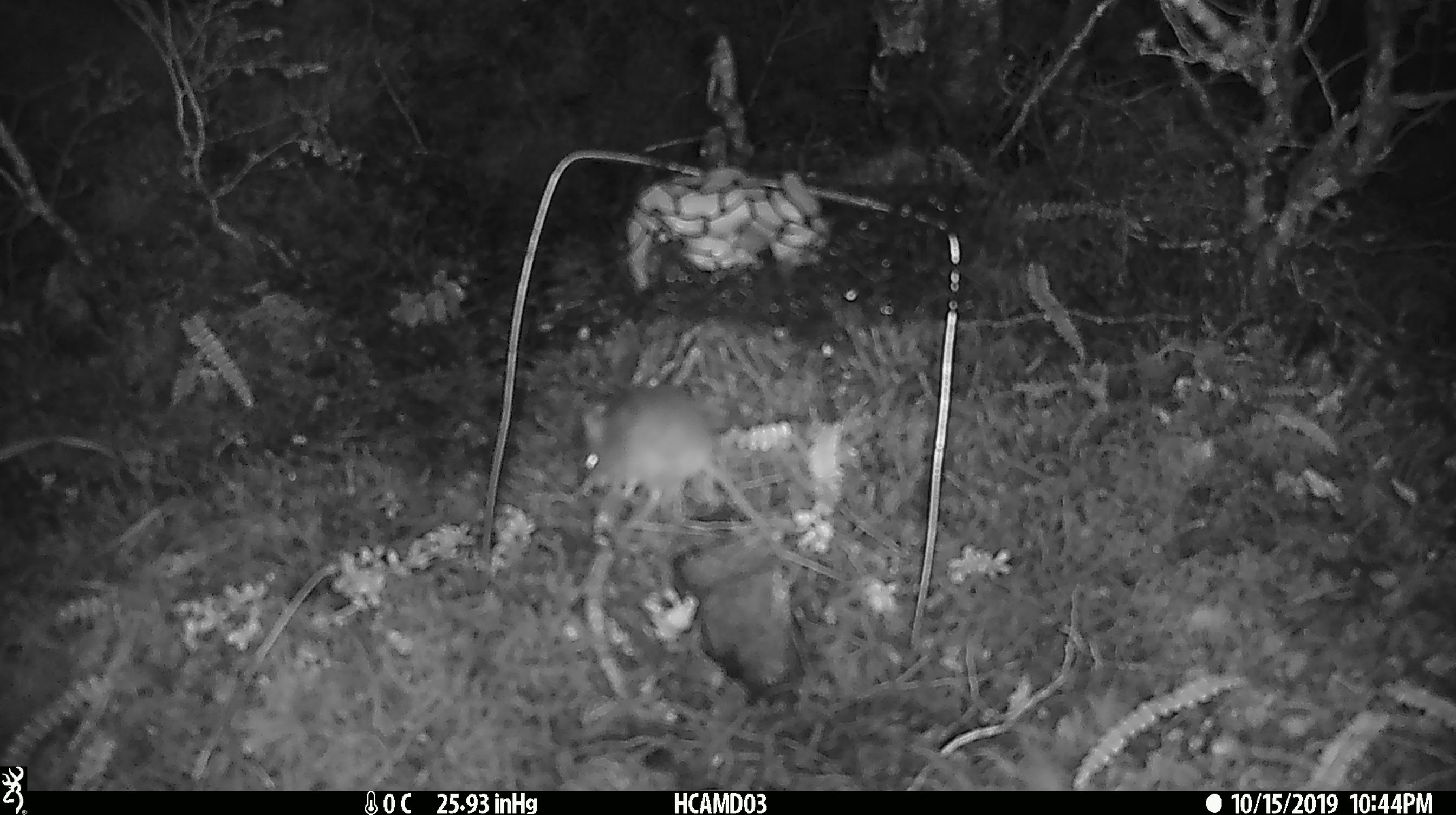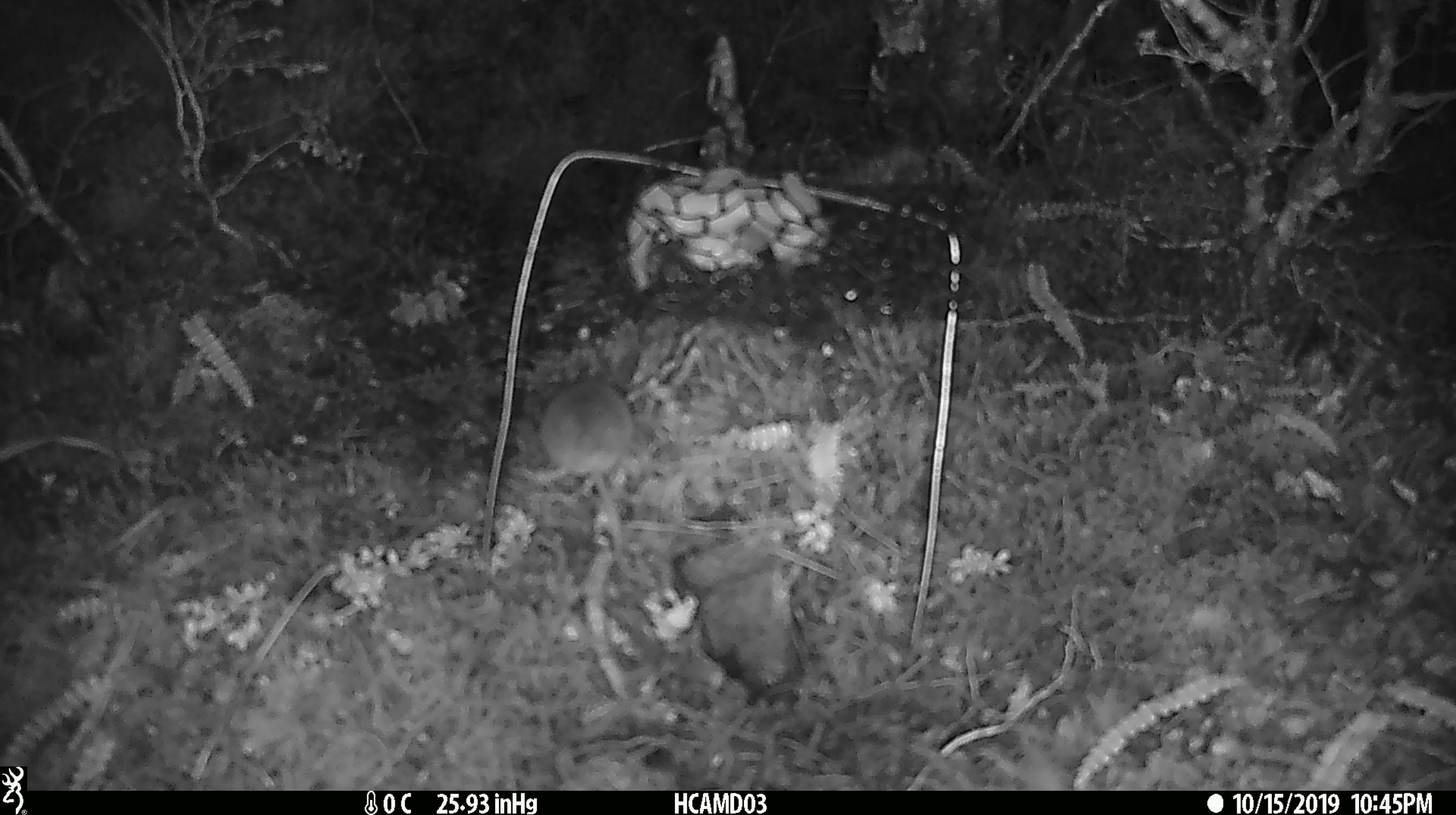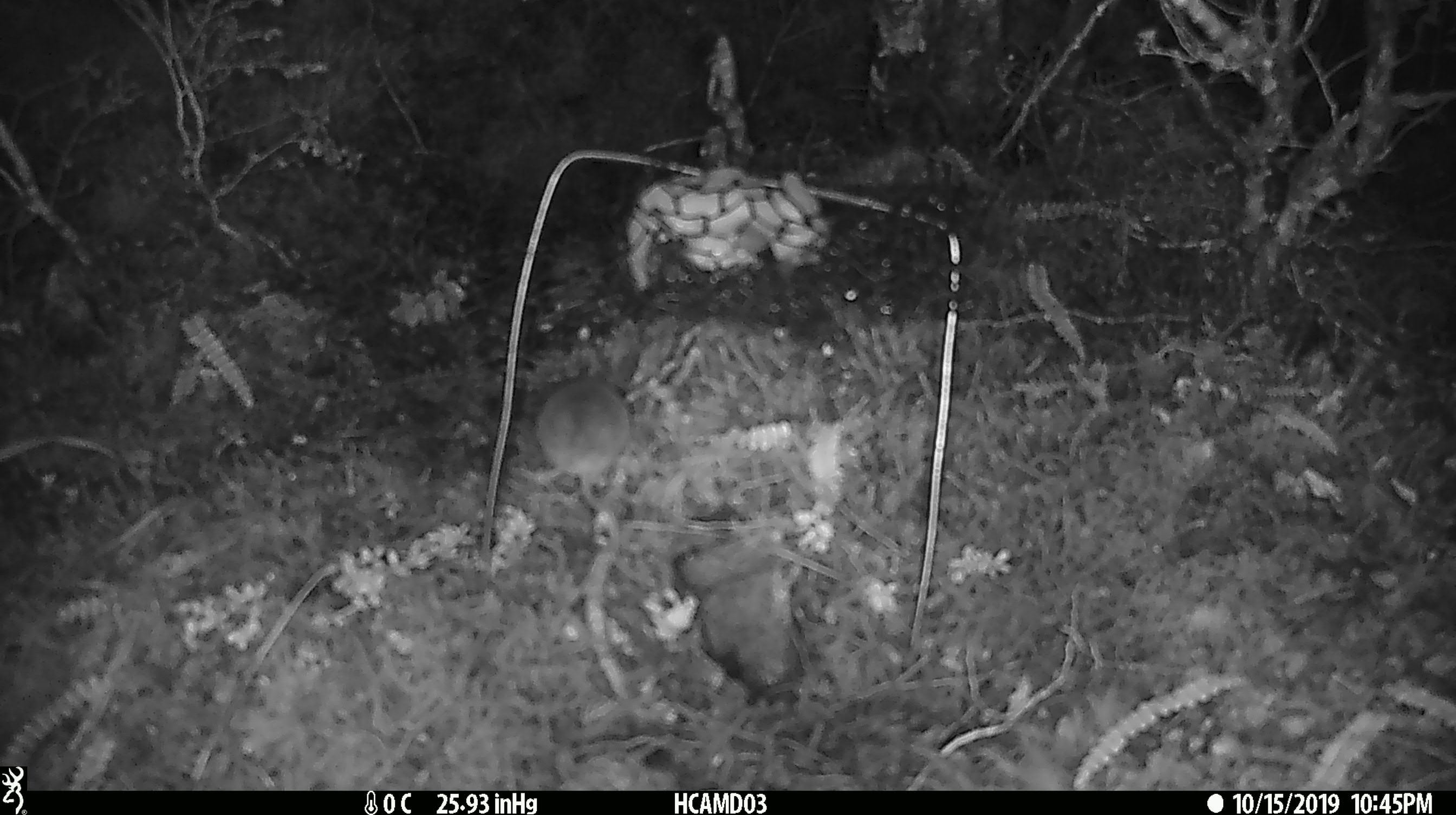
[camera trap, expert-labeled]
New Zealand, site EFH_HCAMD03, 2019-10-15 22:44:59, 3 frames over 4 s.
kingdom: Animalia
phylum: Chordata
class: Mammalia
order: Rodentia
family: Muridae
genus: Mus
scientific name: Mus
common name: mouse